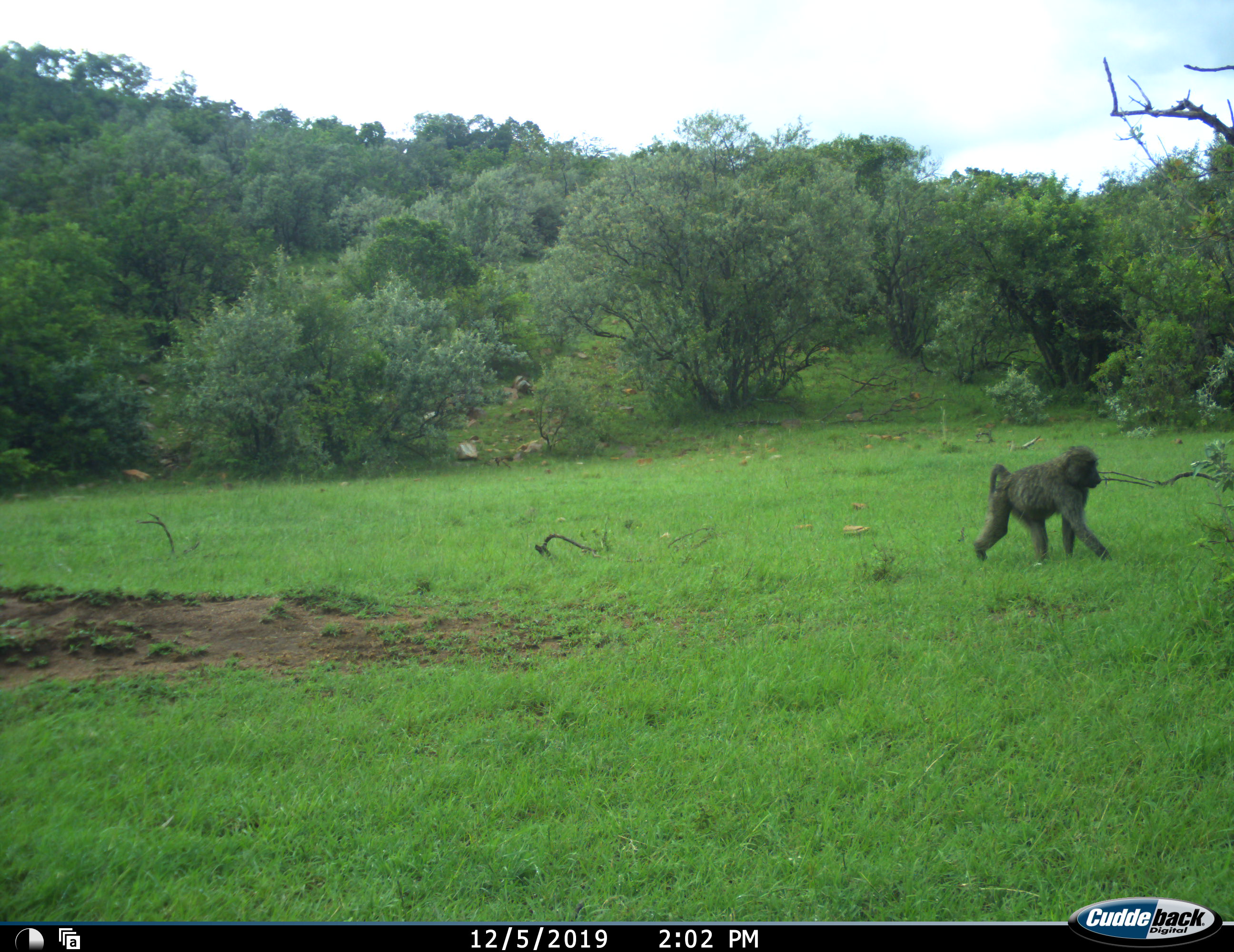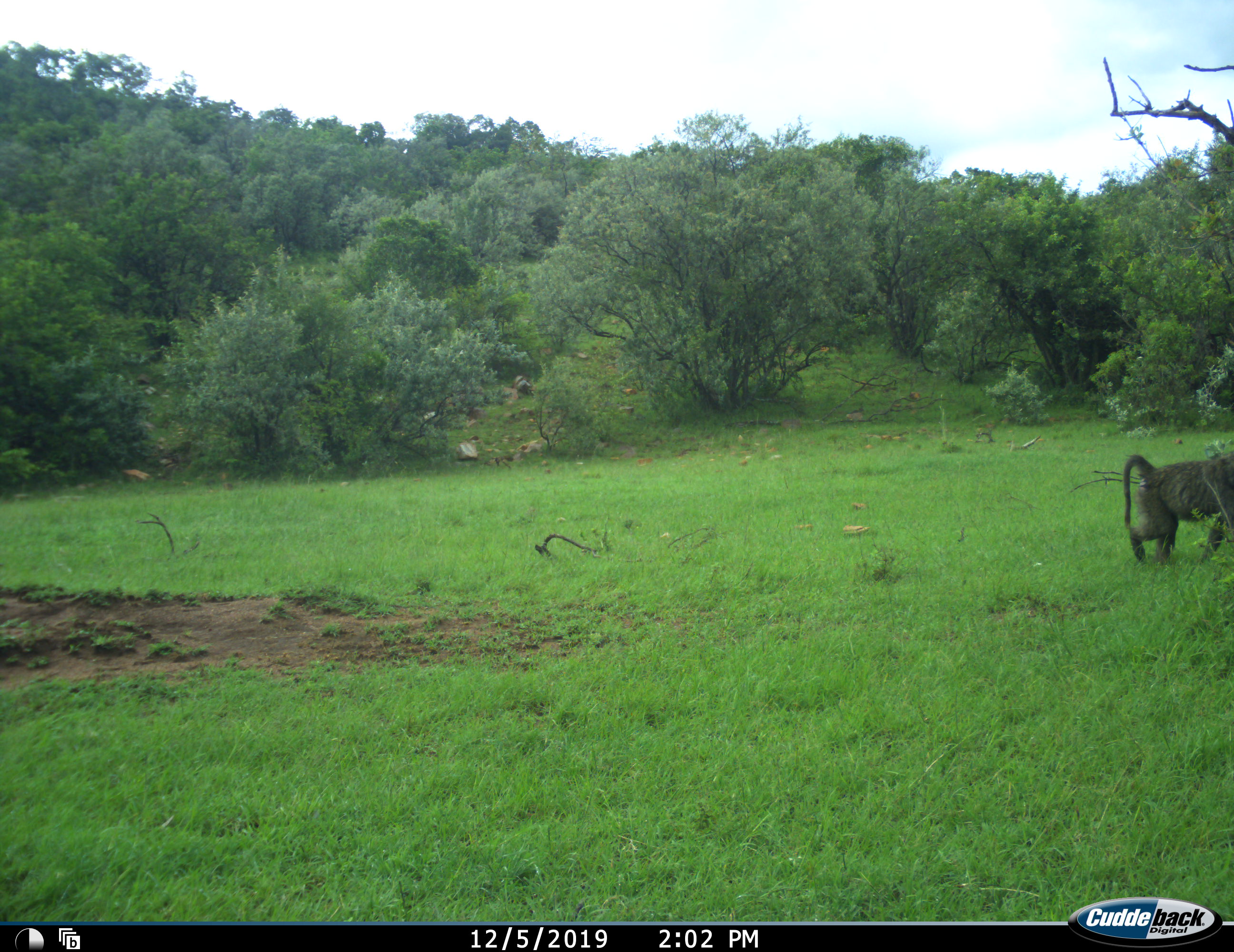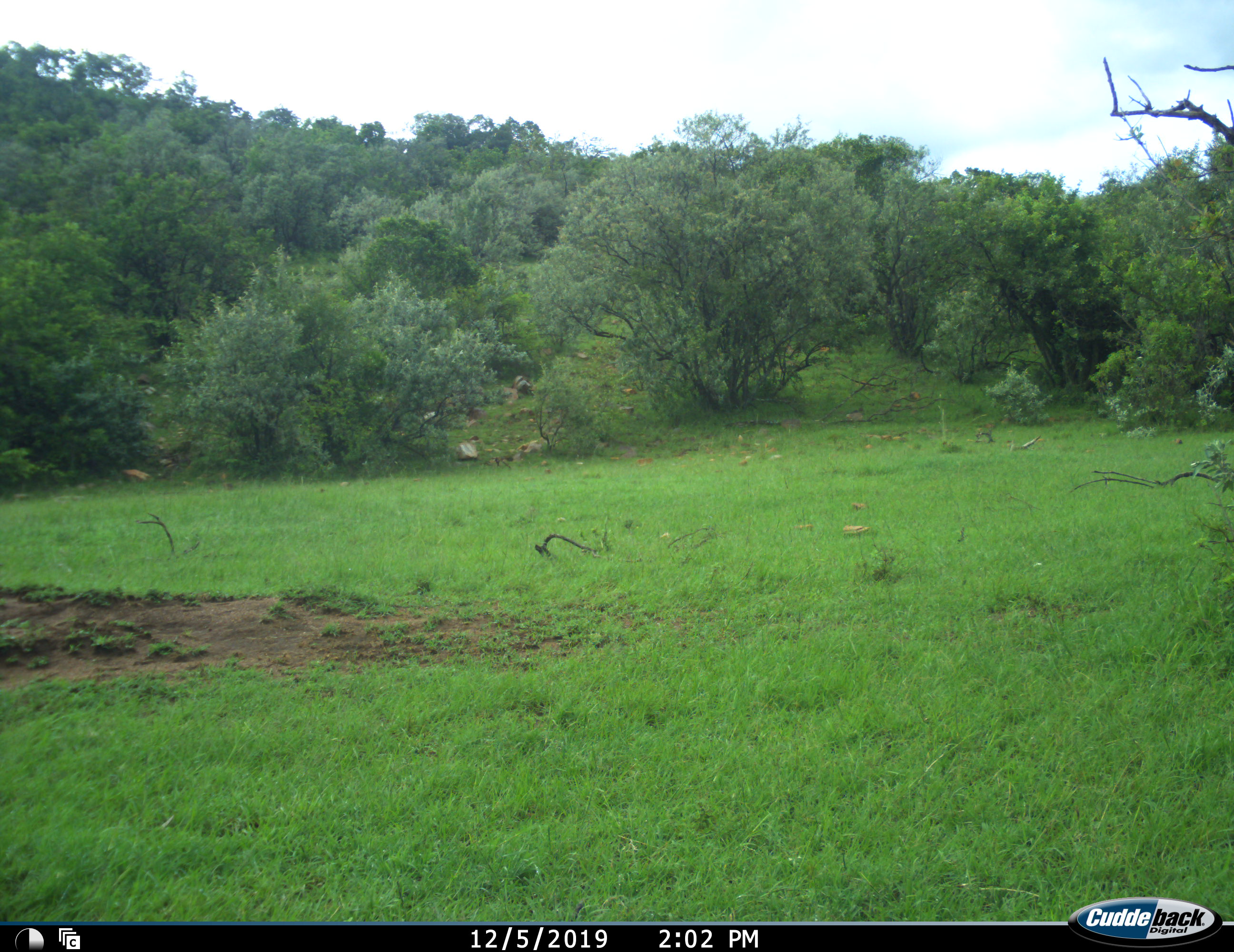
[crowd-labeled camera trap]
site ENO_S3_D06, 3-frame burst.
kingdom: Animalia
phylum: Chordata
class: Mammalia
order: Primates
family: Cercopithecidae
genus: Papio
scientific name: Papio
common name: baboon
Baboon (Papio), count 1. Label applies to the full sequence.